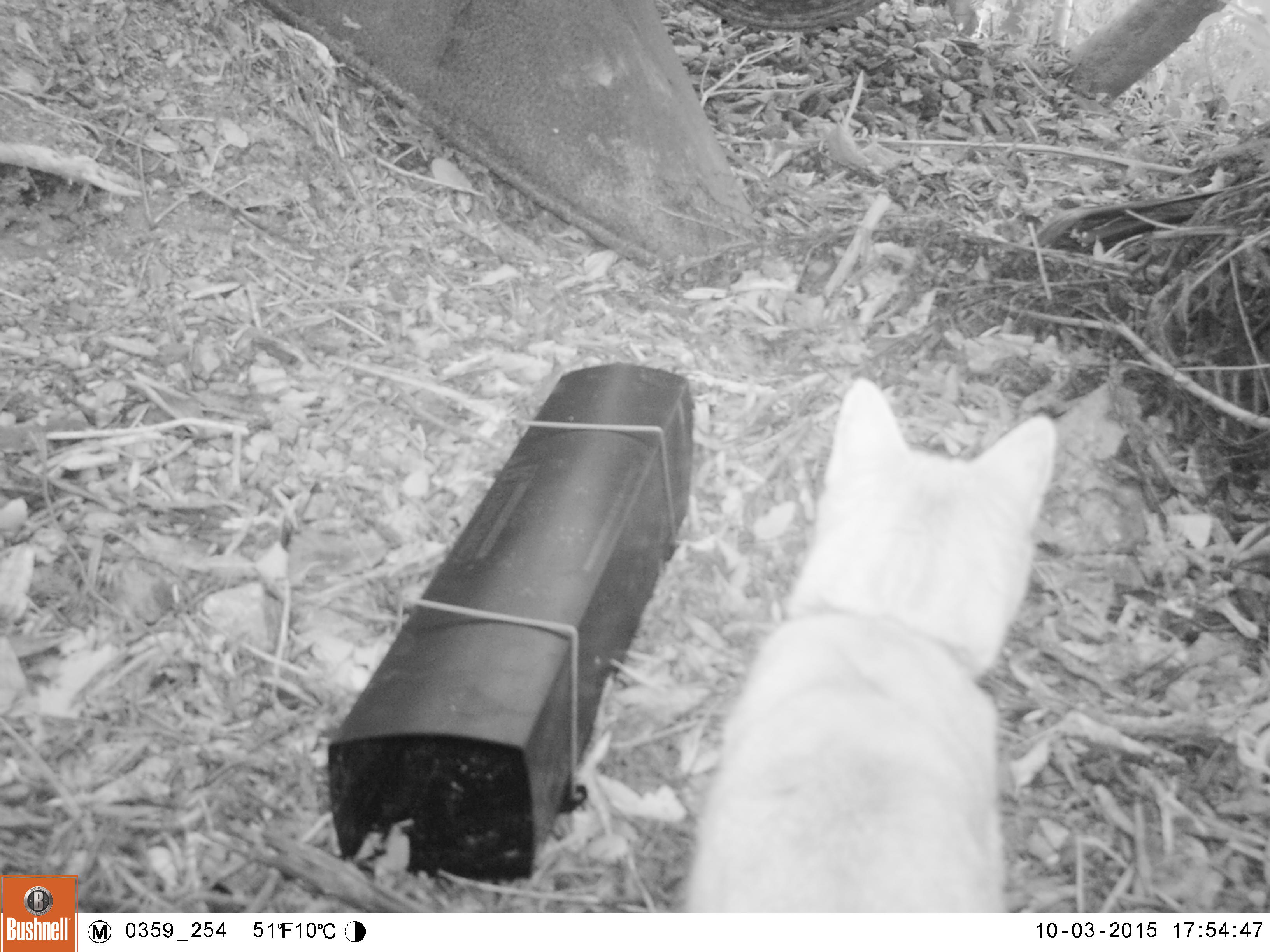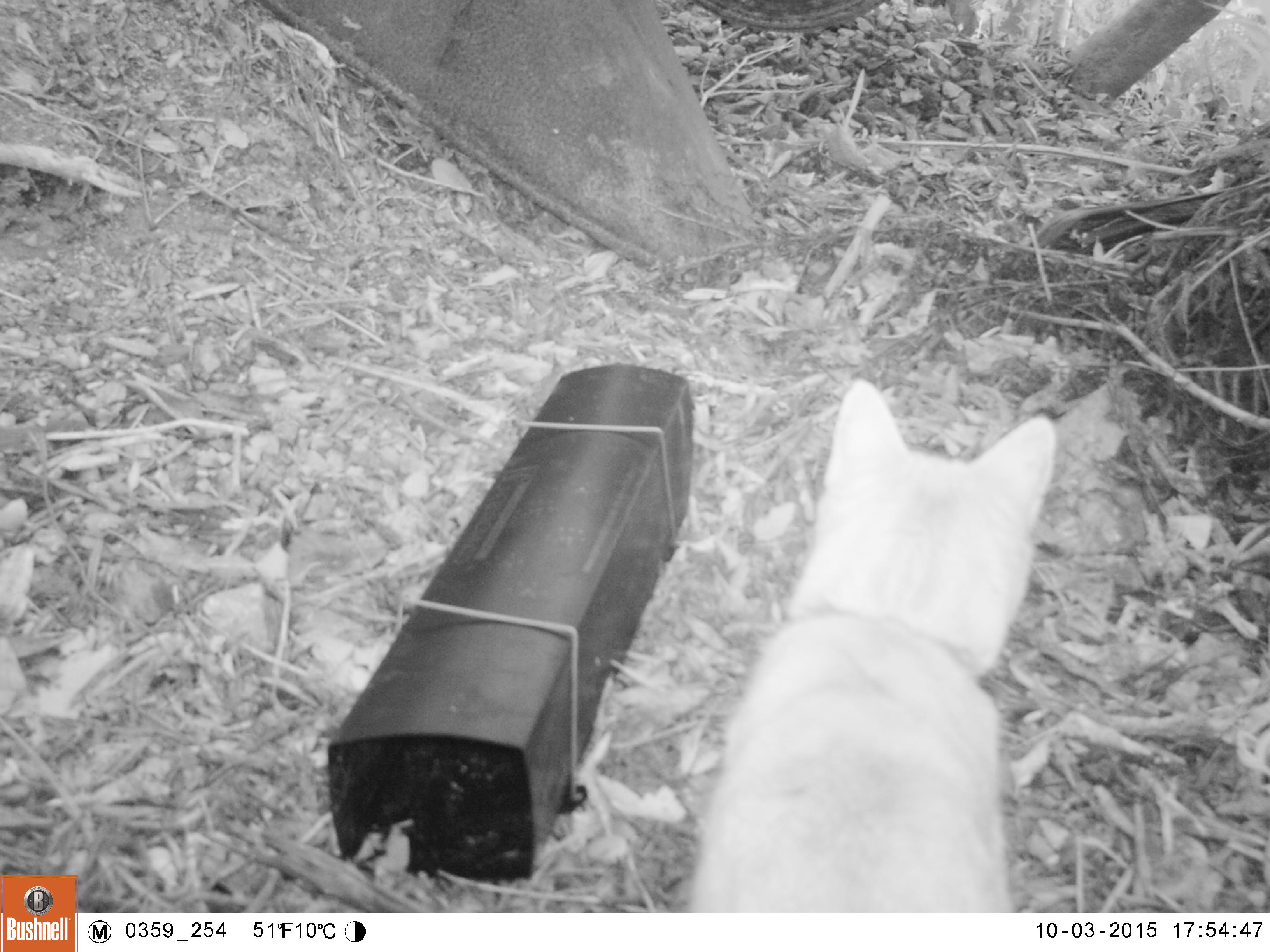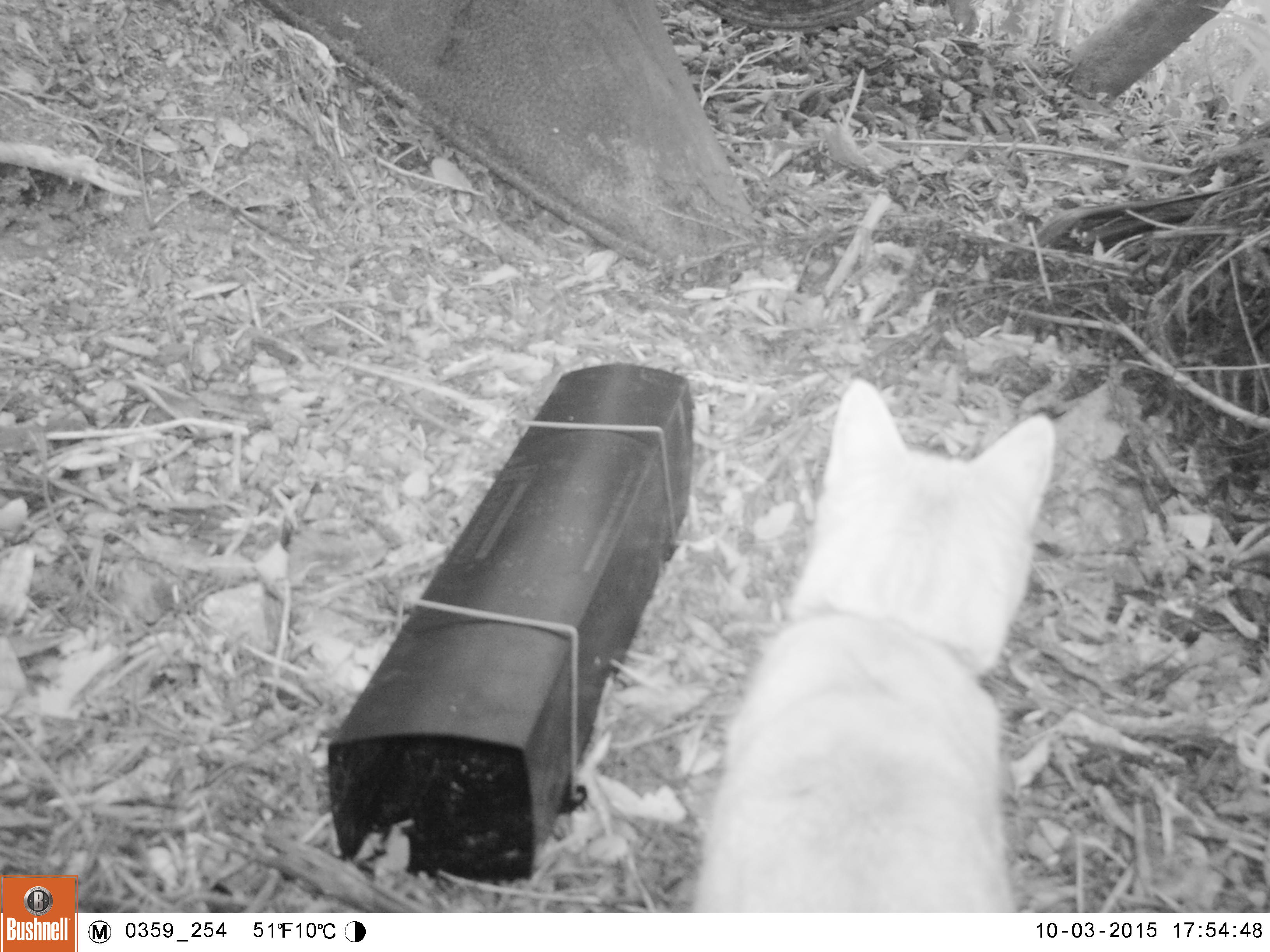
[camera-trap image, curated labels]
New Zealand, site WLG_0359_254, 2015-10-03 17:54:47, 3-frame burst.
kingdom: Animalia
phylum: Chordata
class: Mammalia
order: Carnivora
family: Felidae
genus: Felis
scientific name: Felis catus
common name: domestic cat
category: cat